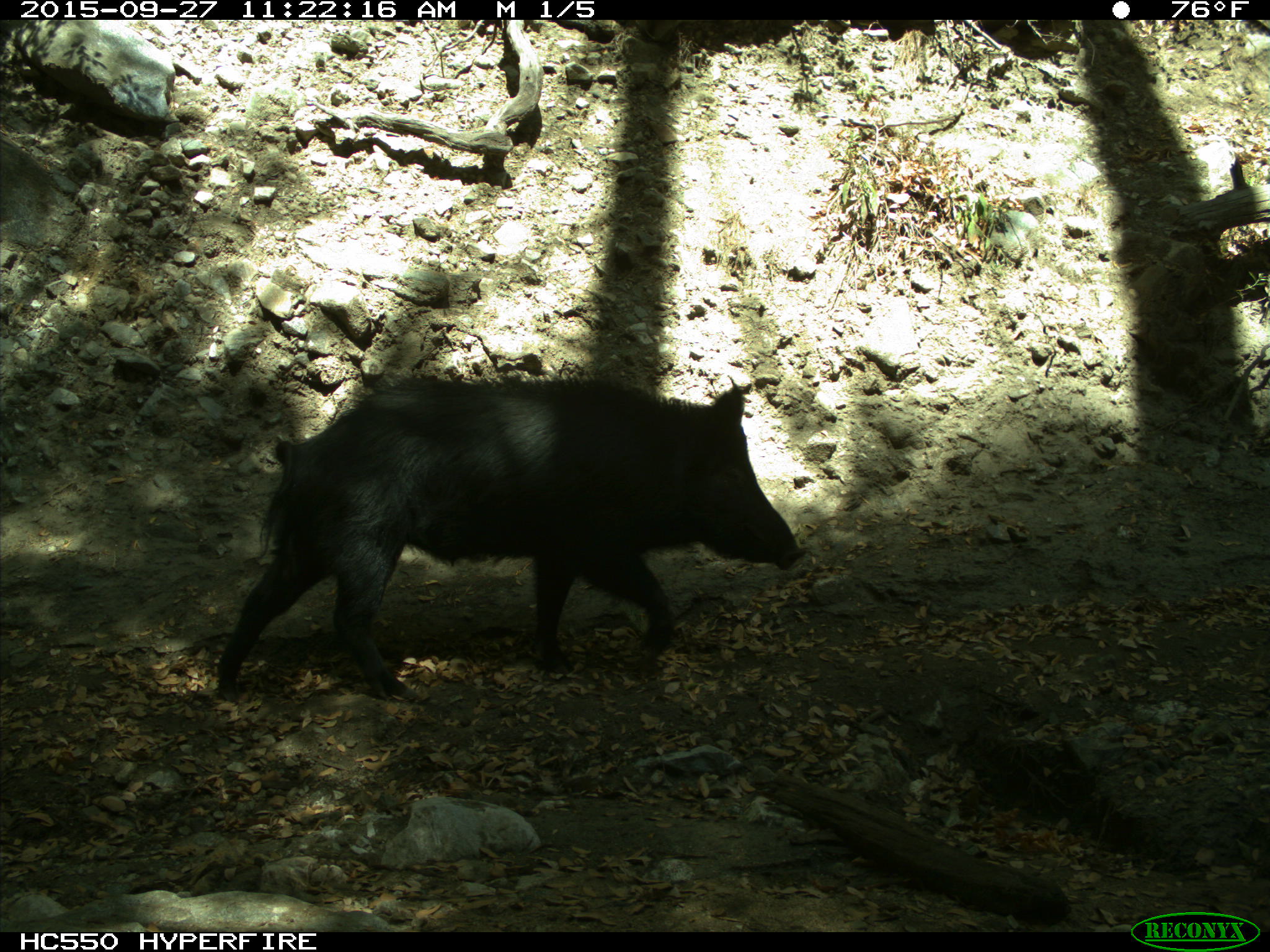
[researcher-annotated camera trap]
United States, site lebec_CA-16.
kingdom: Animalia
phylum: Chordata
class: Mammalia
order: Artiodactyla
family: Suidae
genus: Sus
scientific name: Sus scrofa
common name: wild boar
Sus scrofa (wild boar).